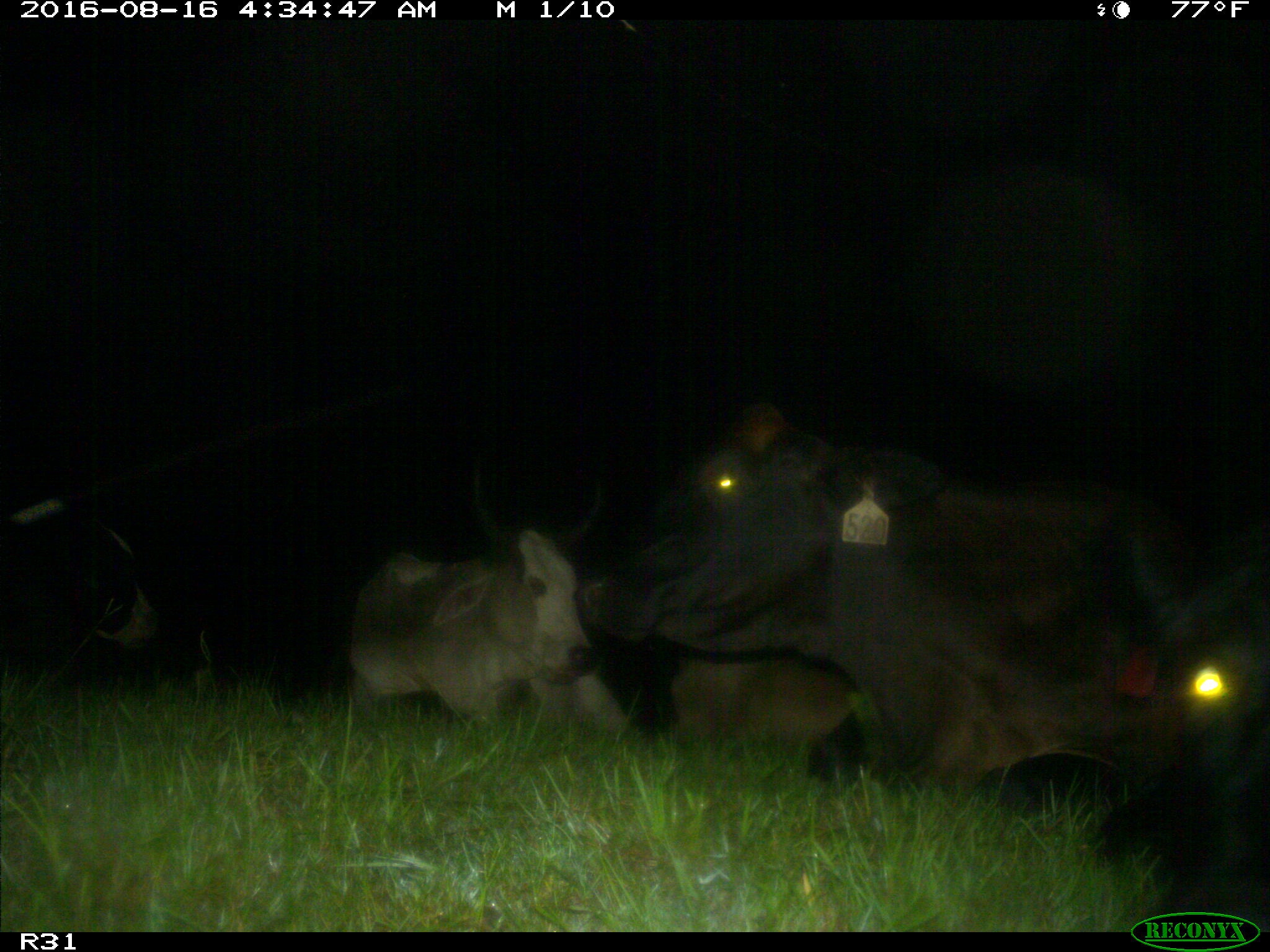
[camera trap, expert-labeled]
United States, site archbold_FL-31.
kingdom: Animalia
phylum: Chordata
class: Mammalia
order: Artiodactyla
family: Bovidae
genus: Bos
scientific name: Bos taurus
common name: domestic cow